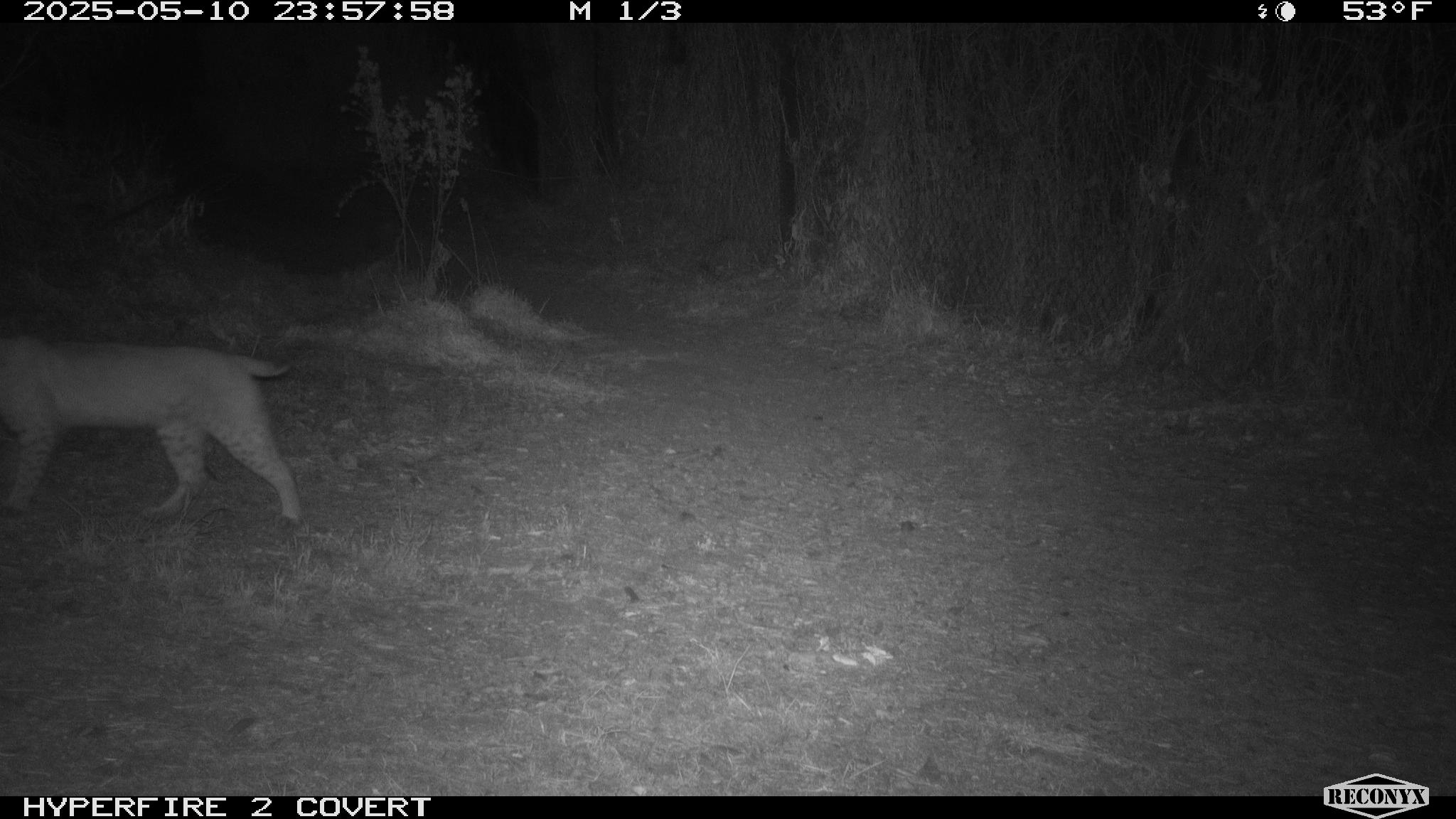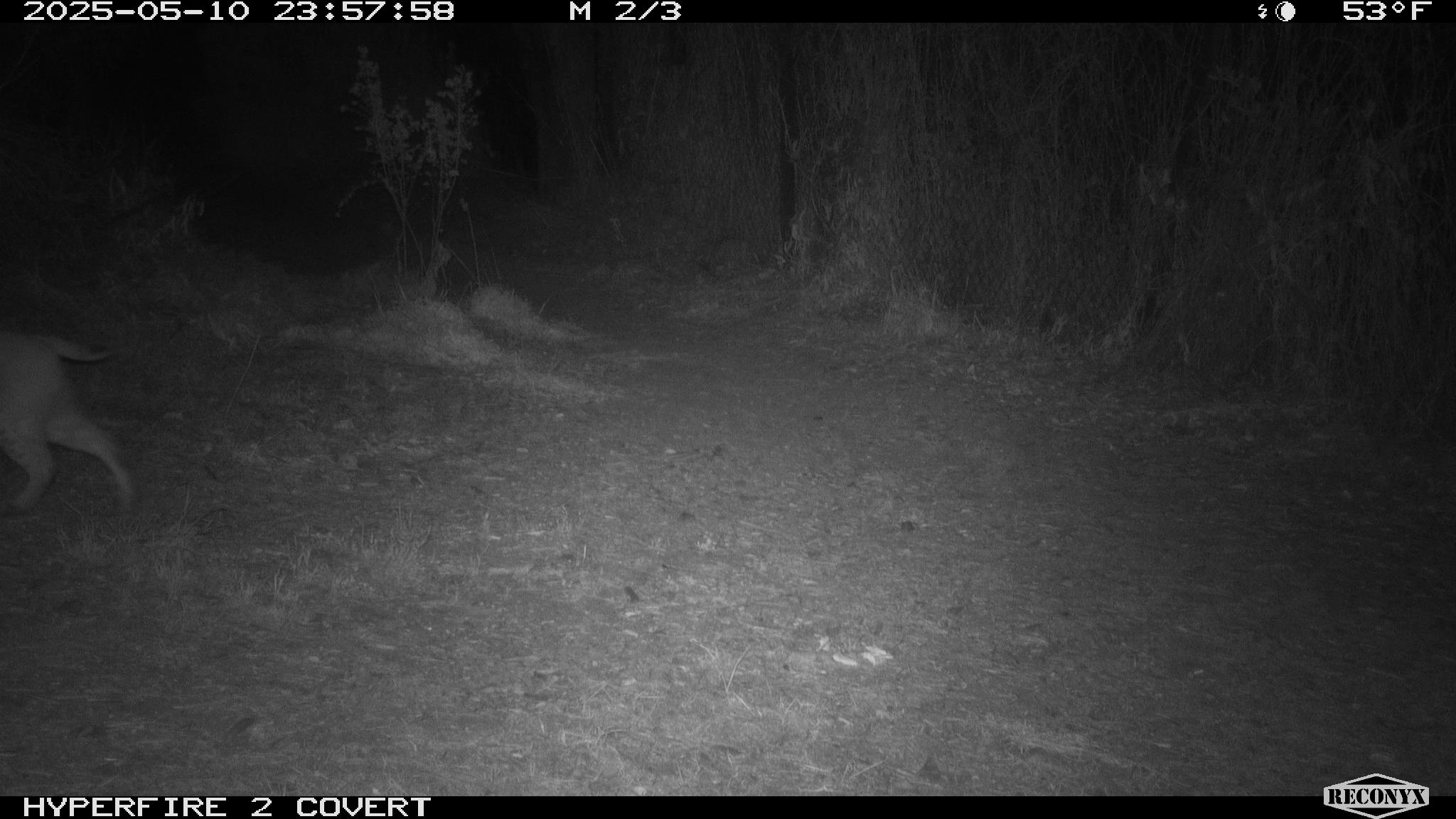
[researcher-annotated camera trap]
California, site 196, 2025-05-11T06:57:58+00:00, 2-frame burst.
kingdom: Animalia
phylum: Chordata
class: Mammalia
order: Carnivora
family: Felidae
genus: Lynx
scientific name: Lynx rufus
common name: bobcat